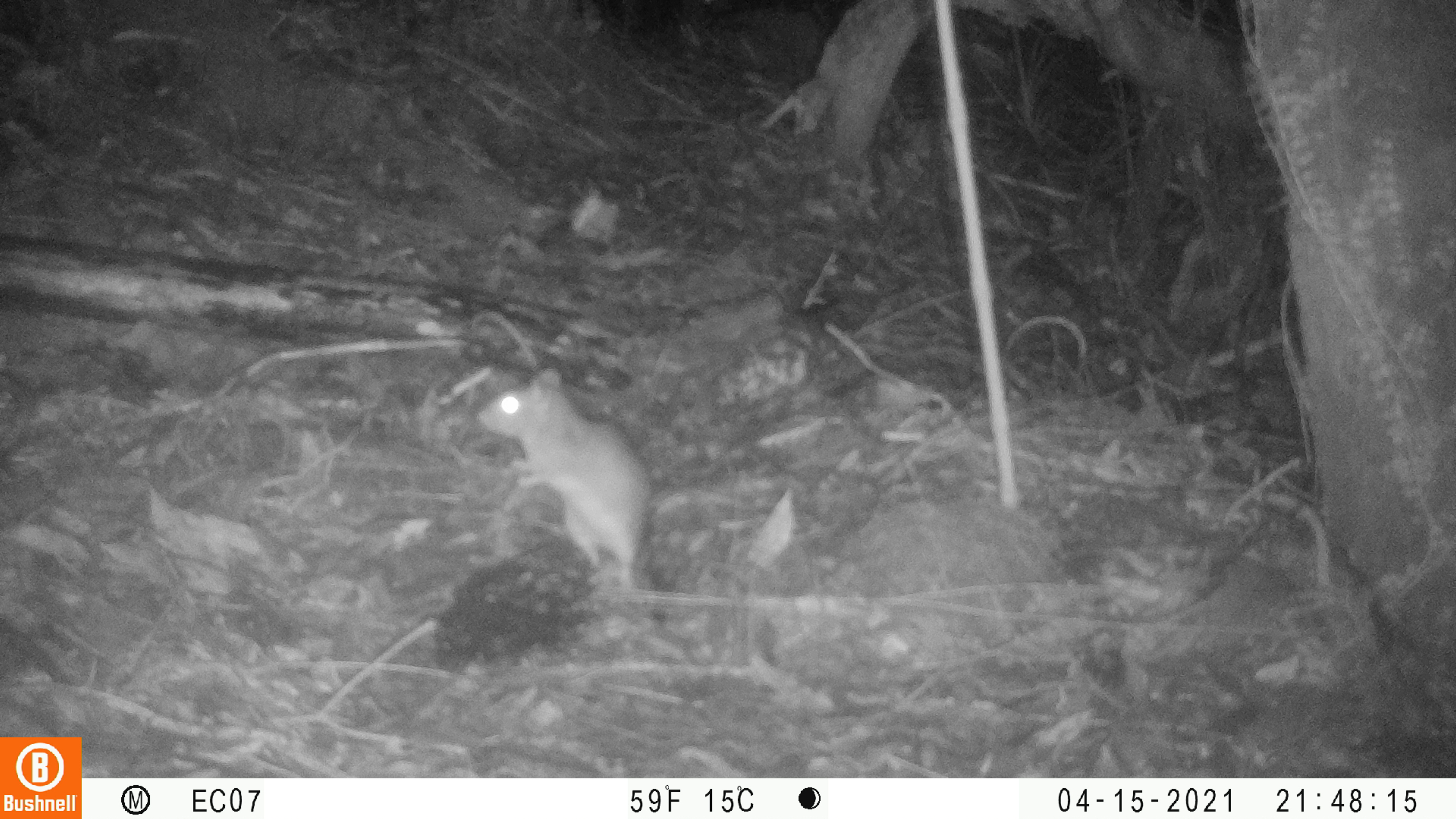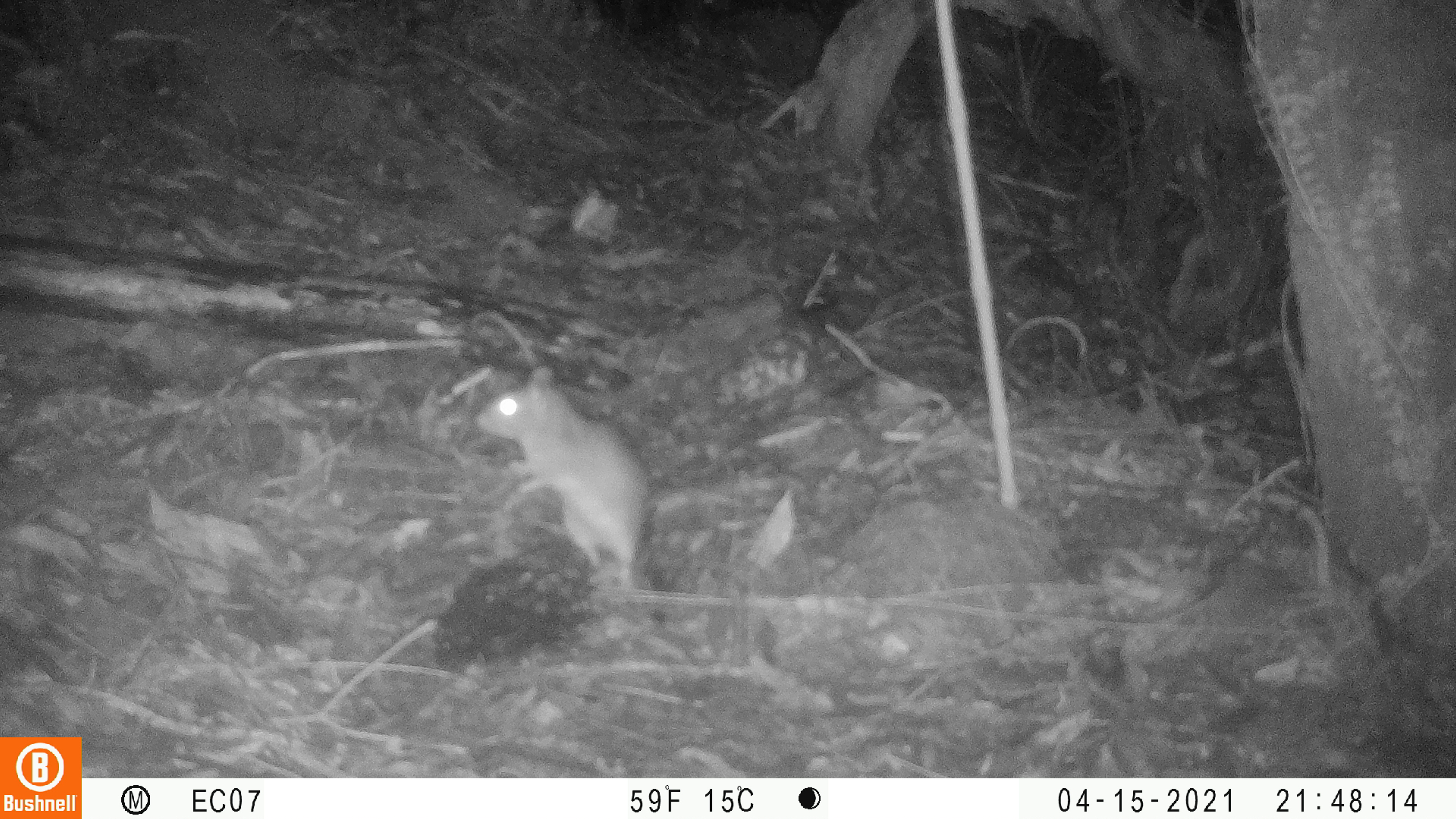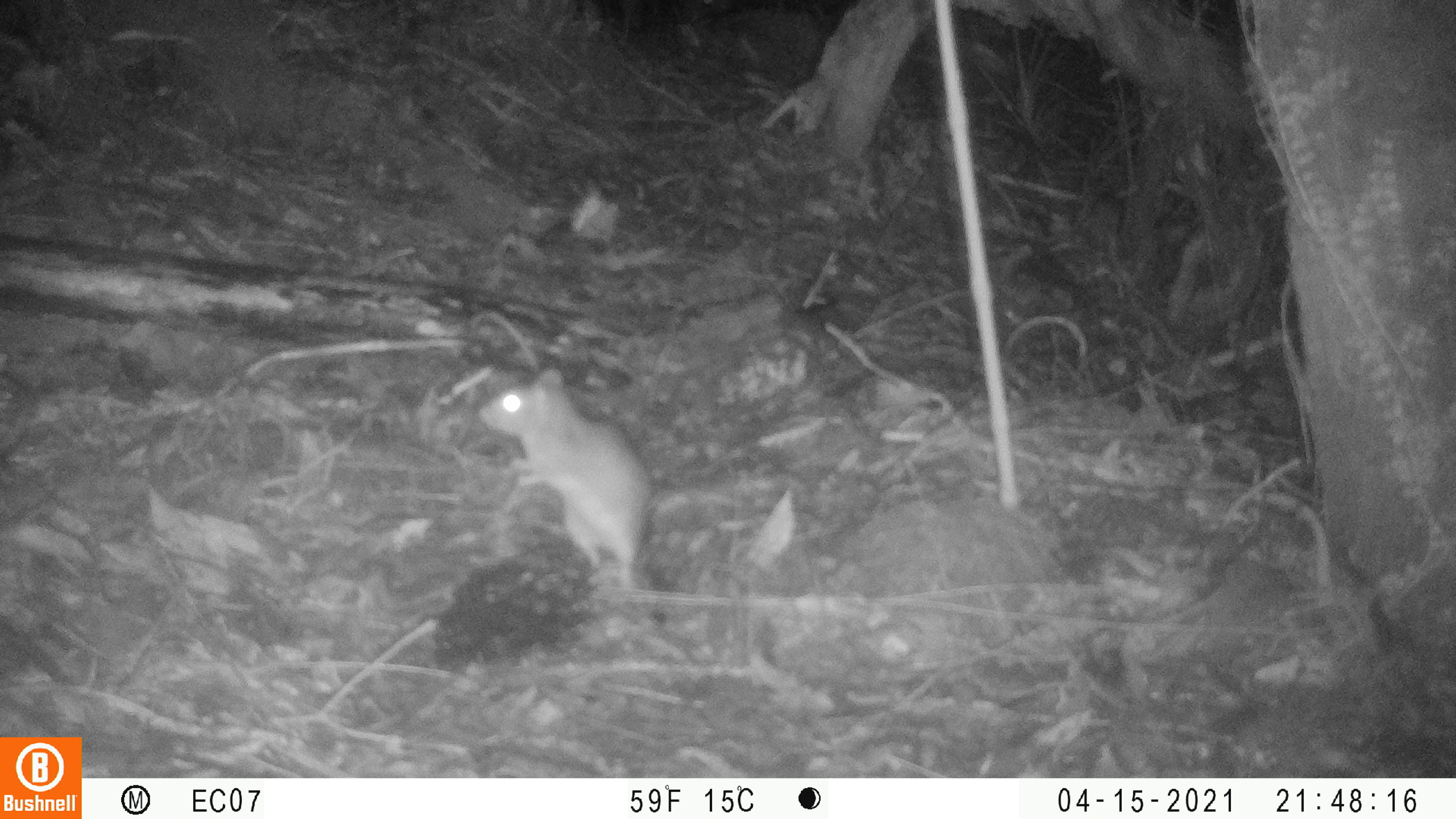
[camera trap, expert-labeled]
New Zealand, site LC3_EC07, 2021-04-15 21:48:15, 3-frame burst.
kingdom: Animalia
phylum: Chordata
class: Mammalia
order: Rodentia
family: Muridae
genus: Rattus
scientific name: Rattus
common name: rat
Rat (Rattus).